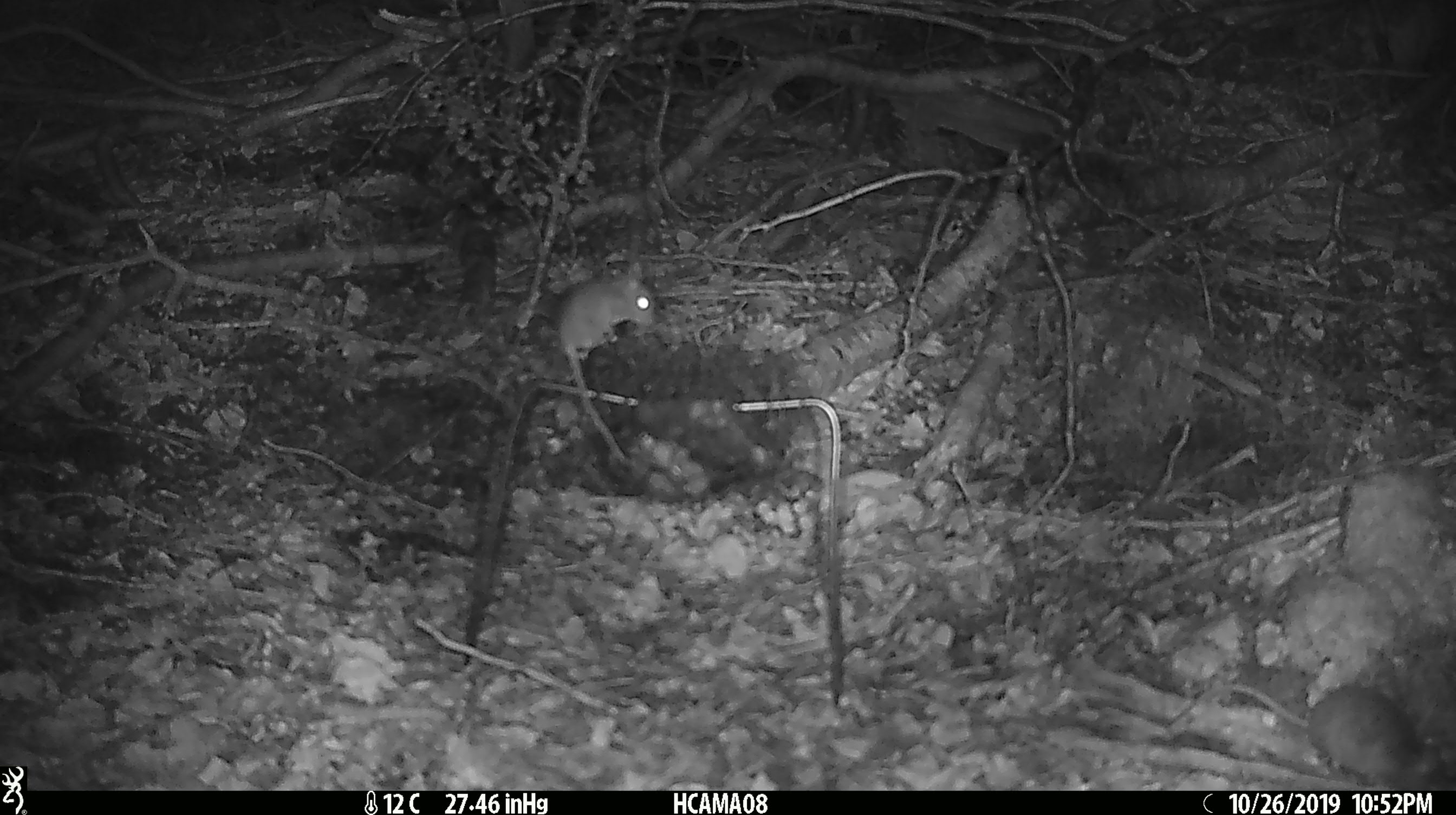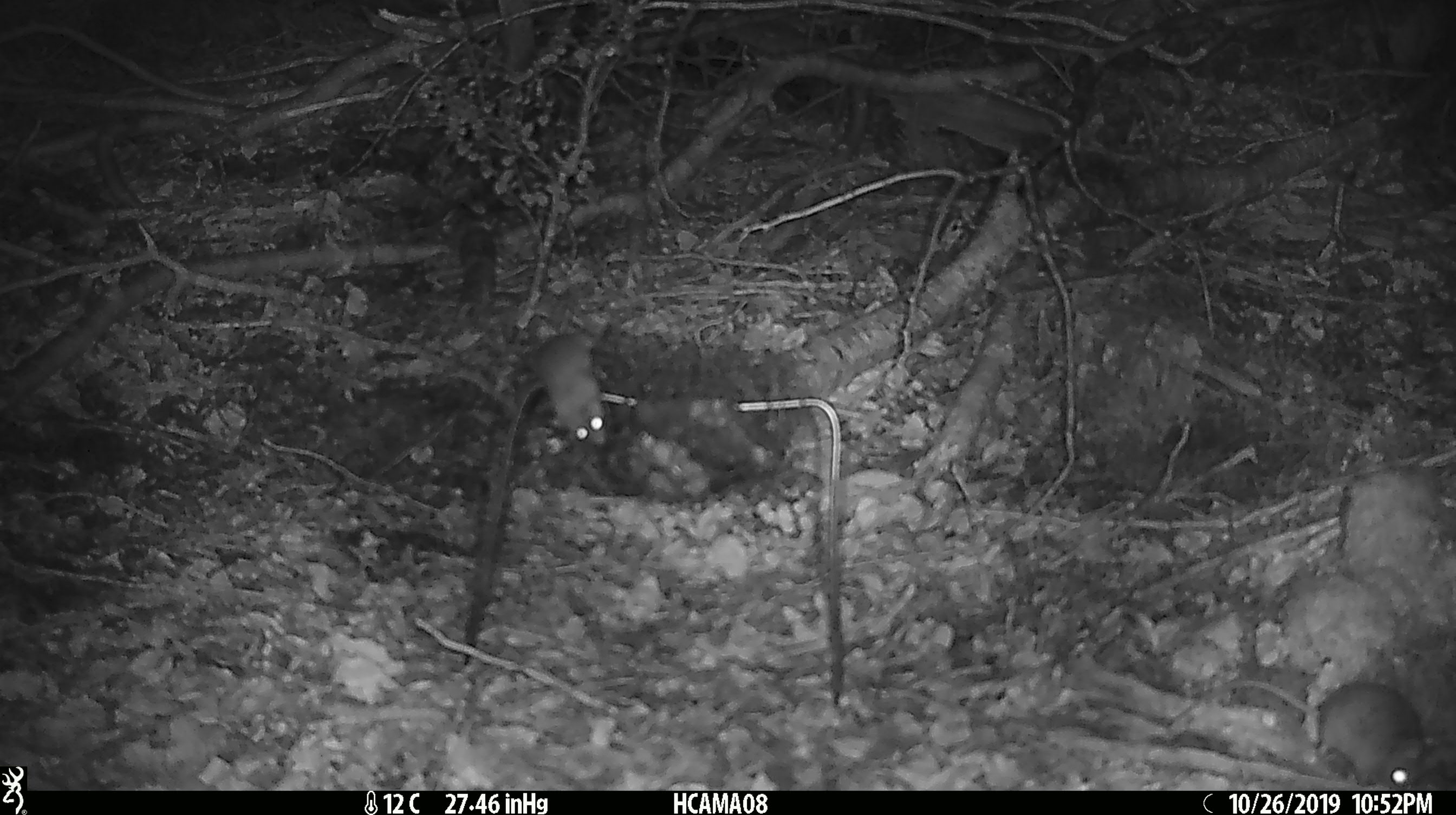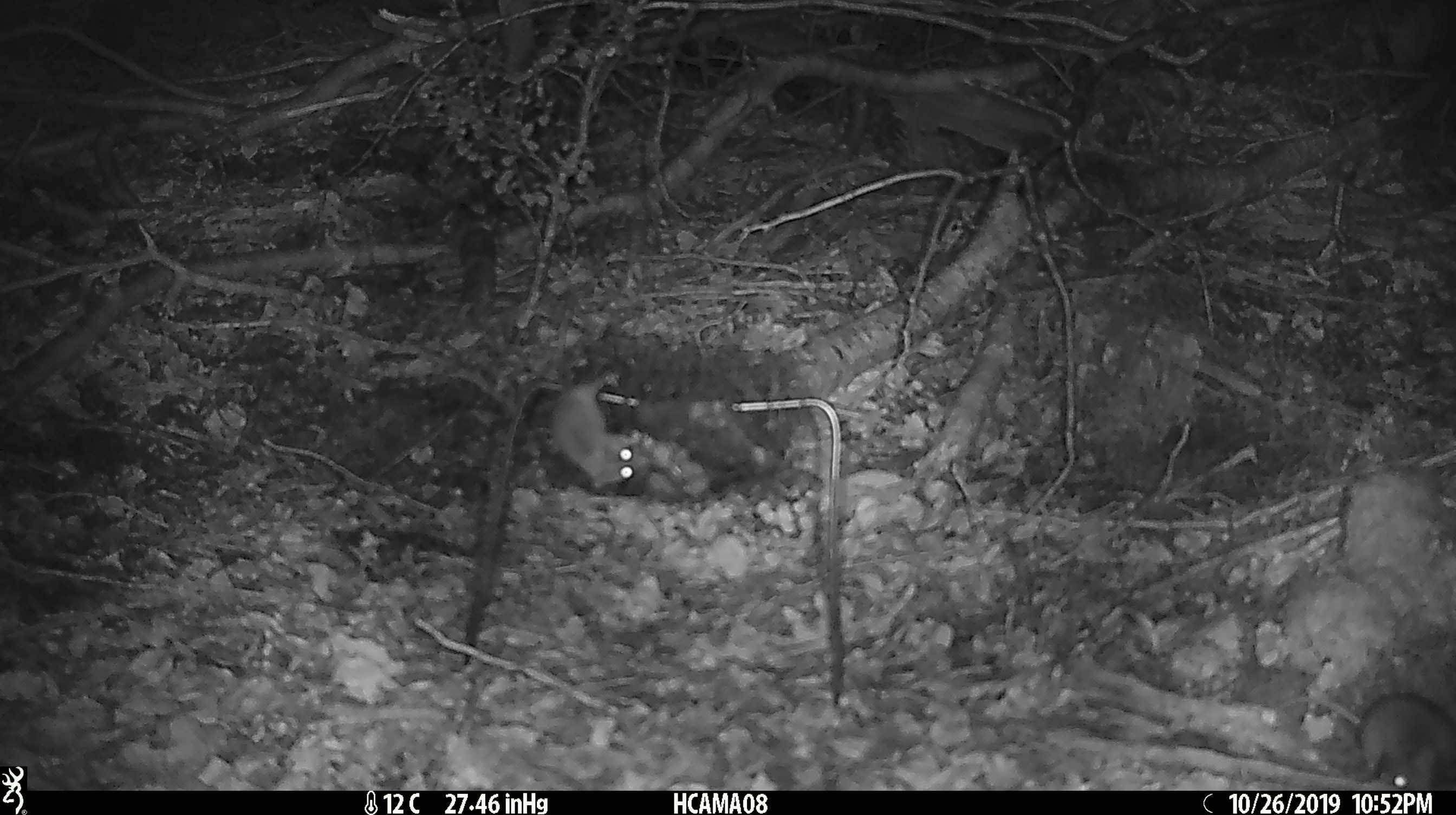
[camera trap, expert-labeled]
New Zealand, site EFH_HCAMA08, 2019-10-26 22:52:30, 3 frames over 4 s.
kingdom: Animalia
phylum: Chordata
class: Mammalia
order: Rodentia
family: Muridae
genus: Mus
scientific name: Mus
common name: mouse